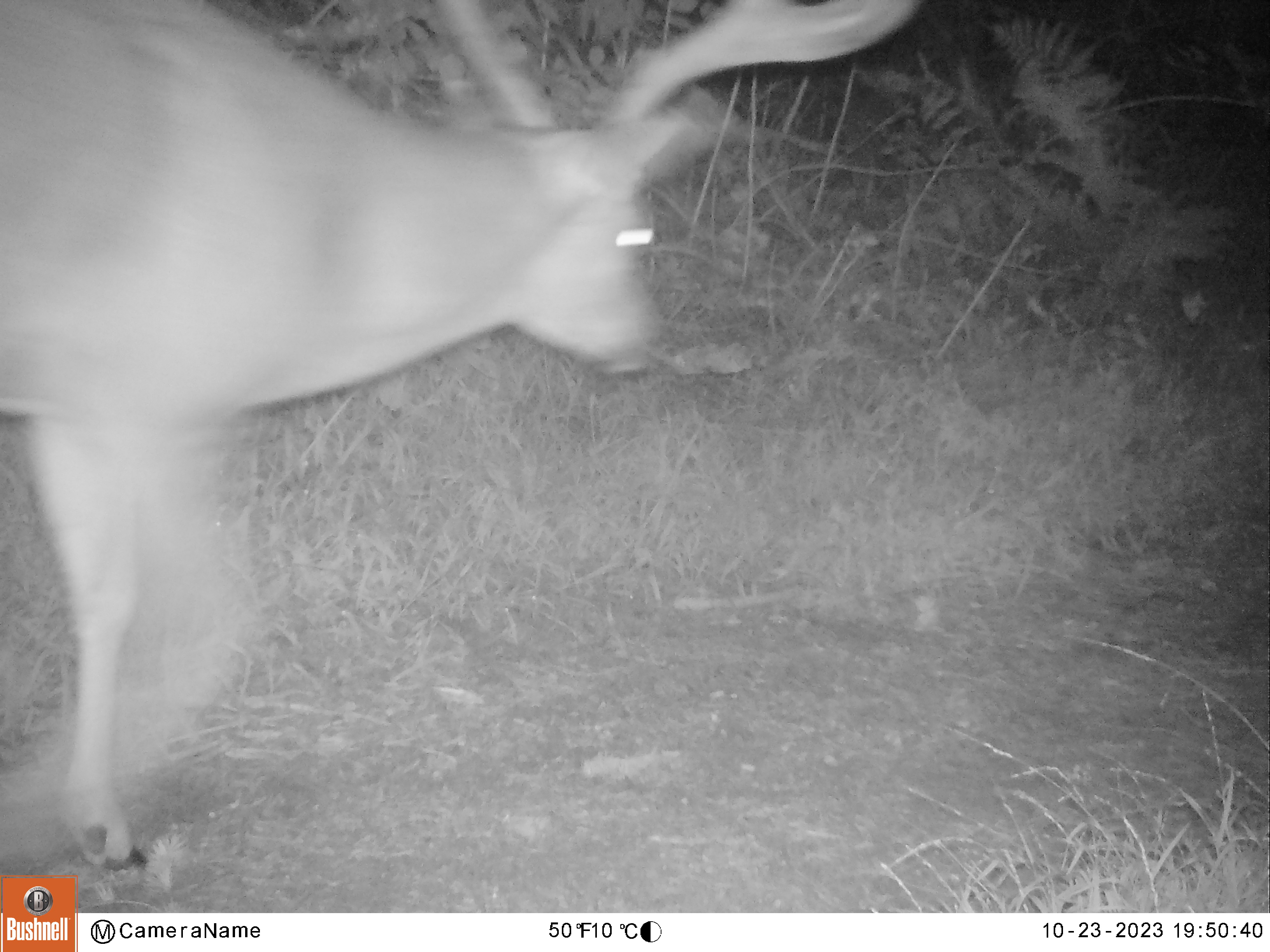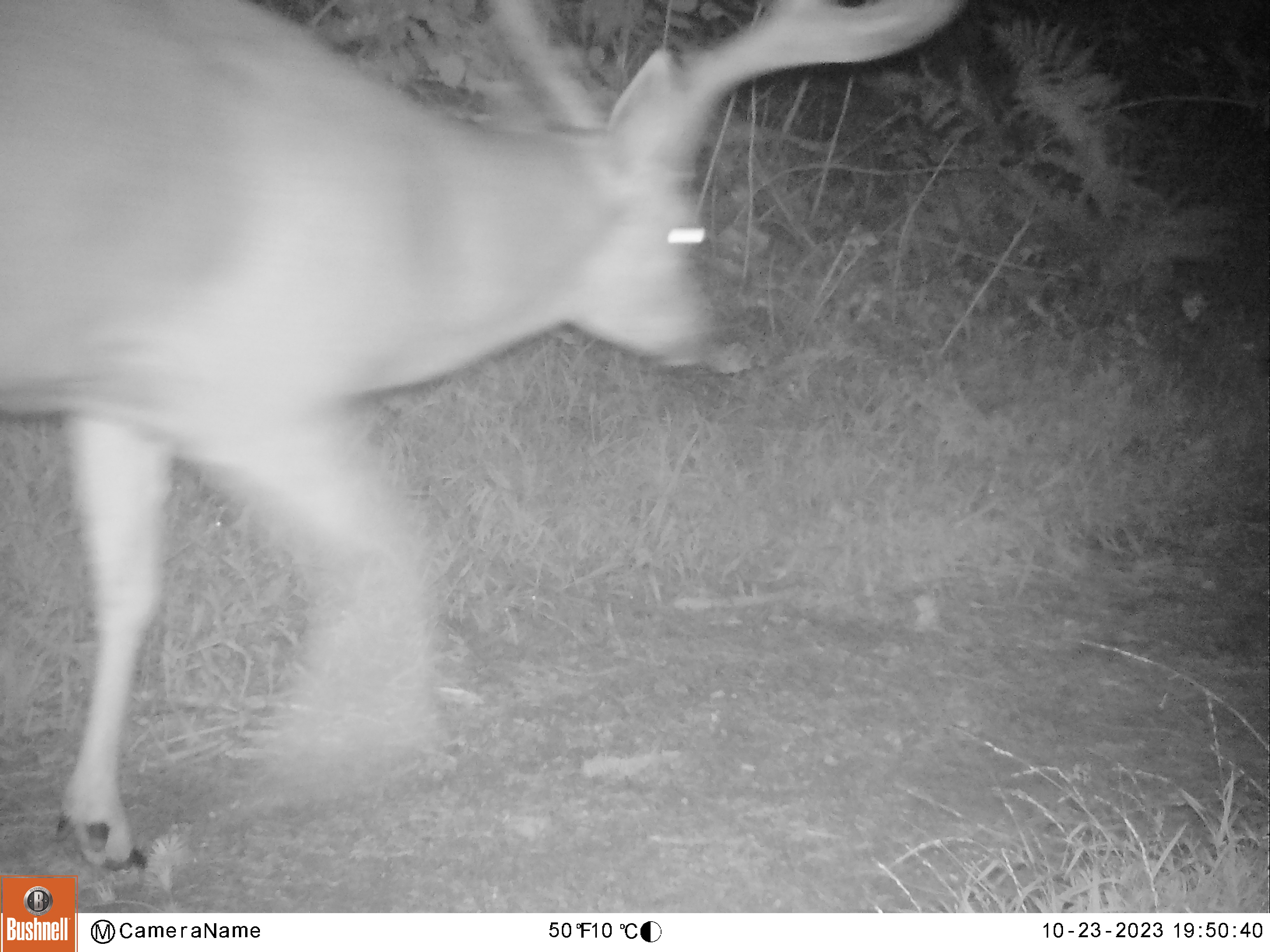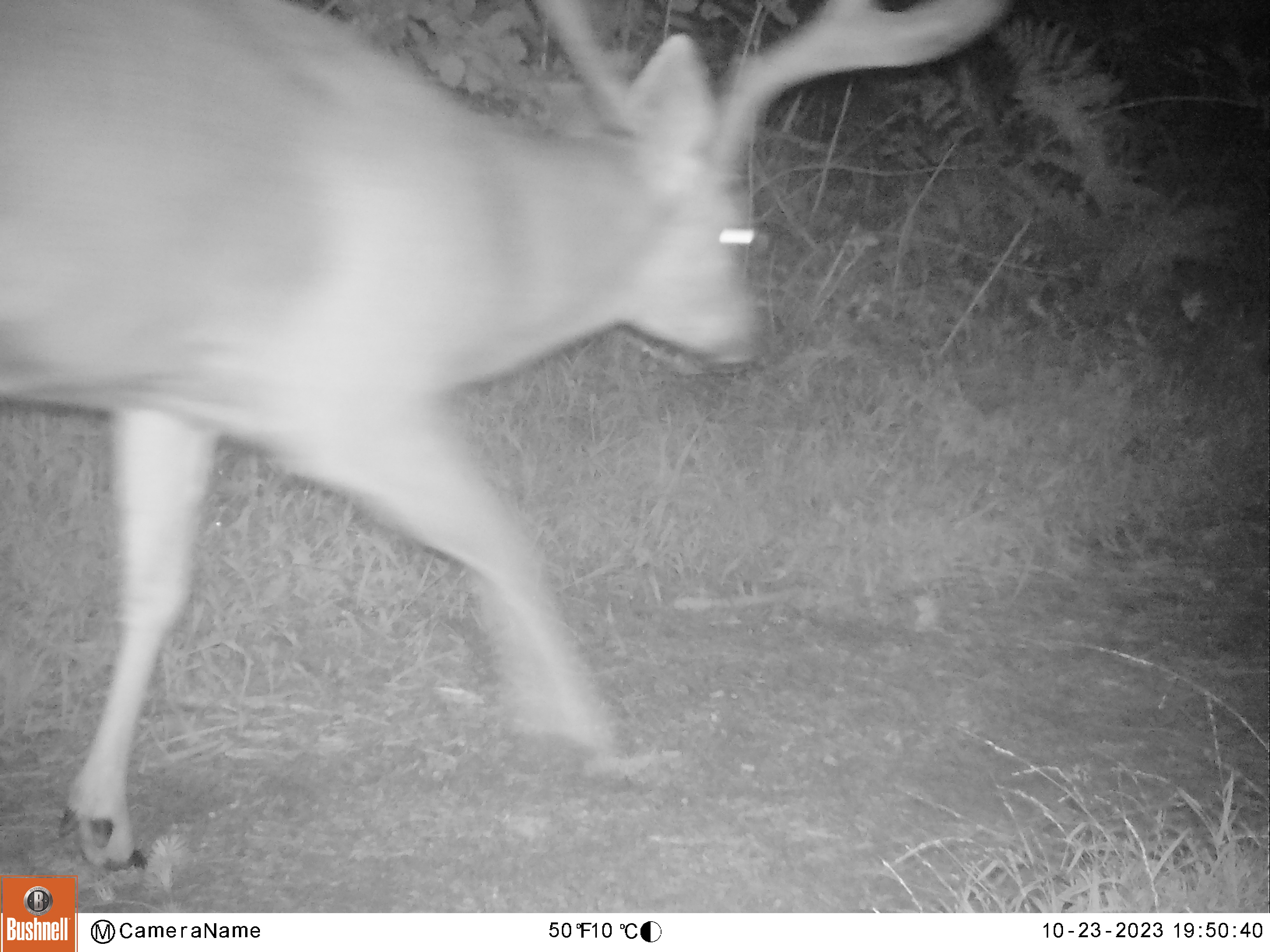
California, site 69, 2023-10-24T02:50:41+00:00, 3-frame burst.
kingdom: Animalia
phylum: Chordata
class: Mammalia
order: Artiodactyla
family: Cervidae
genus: Odocoileus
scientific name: Odocoileus hemionus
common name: mule deer